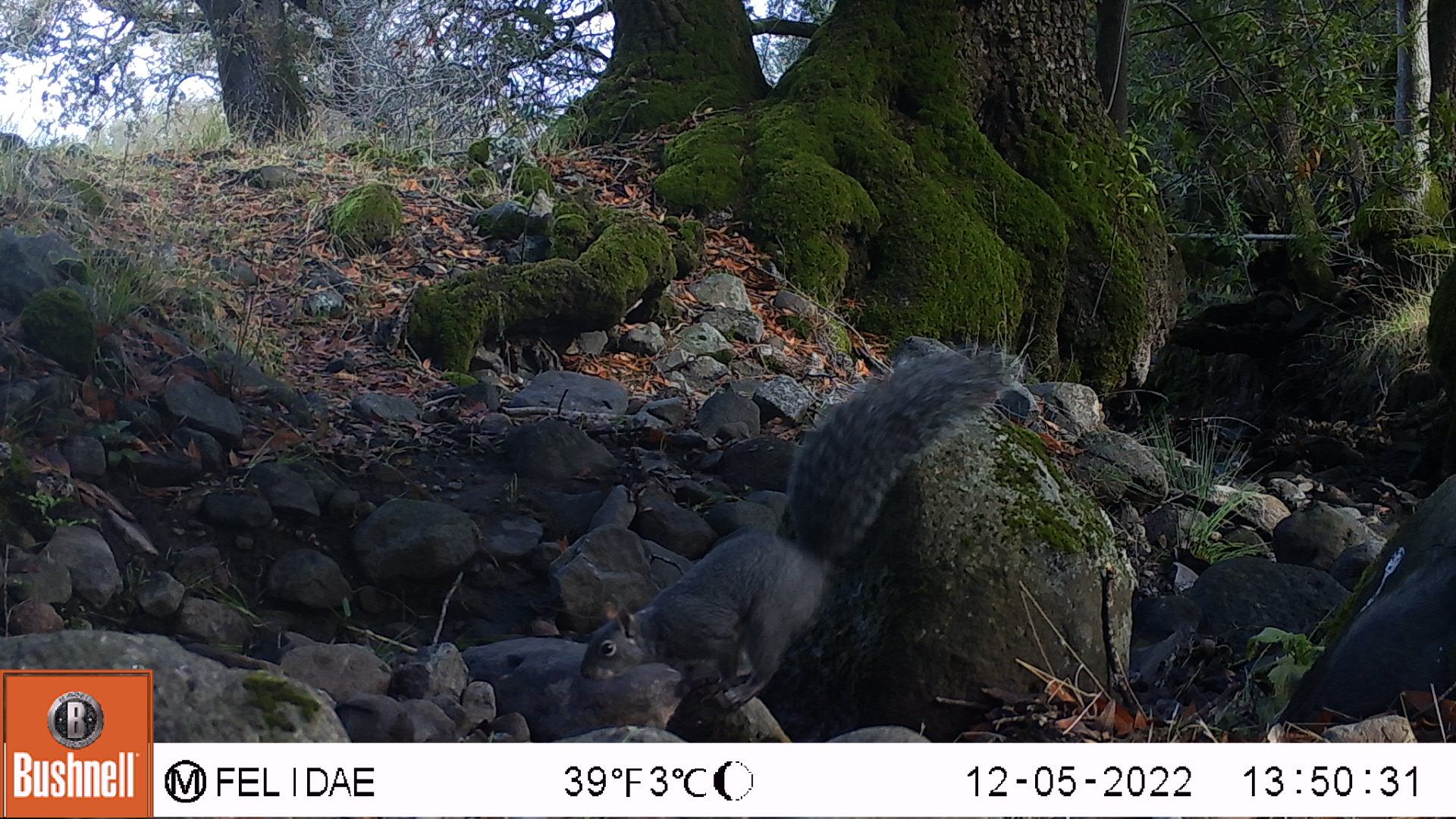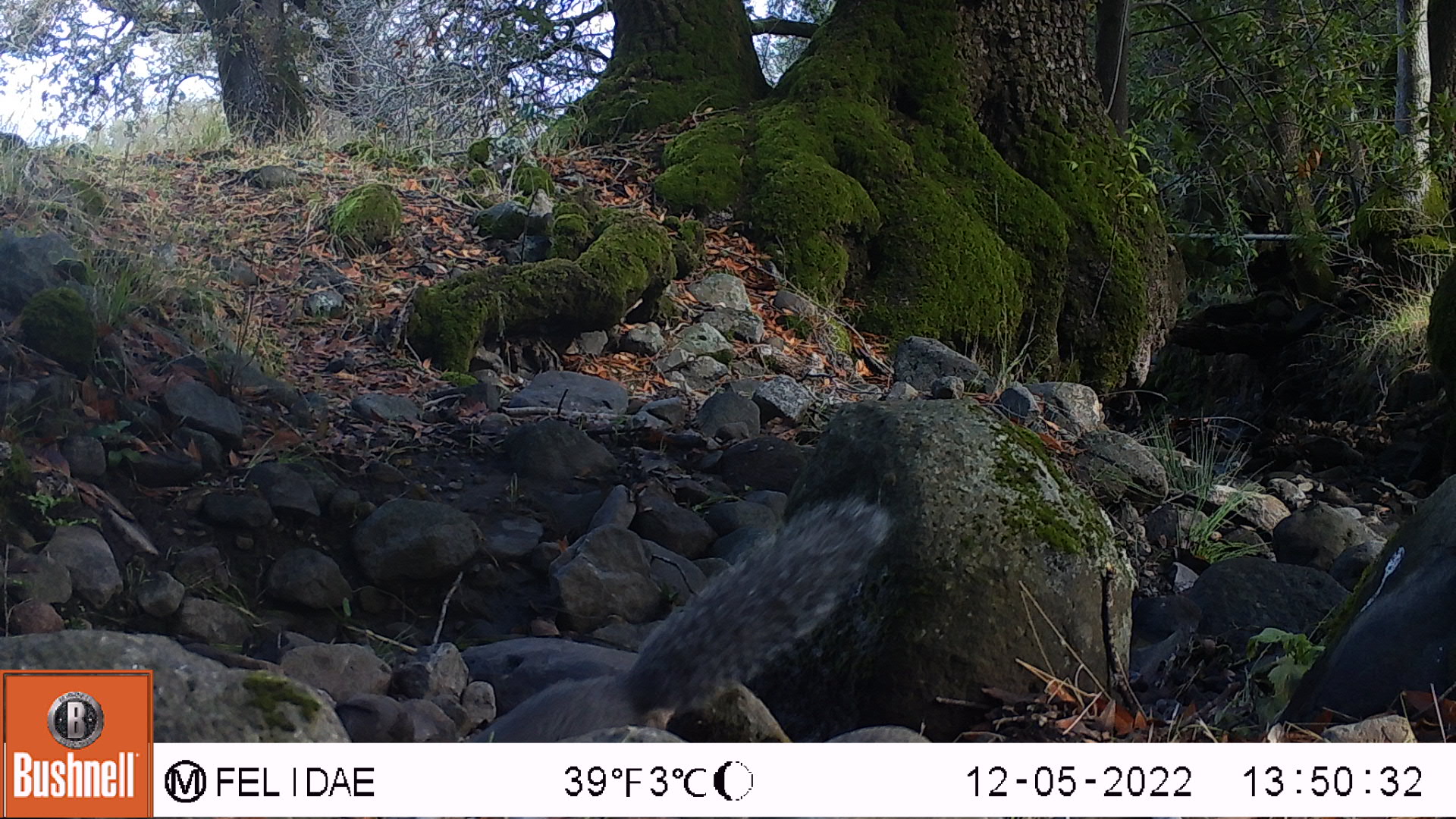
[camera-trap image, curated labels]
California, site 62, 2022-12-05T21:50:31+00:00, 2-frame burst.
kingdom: Animalia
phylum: Chordata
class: Mammalia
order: Rodentia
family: Sciuridae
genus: Sciurus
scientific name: Sciurus griseus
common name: western gray squirrel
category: western grey squirrel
Western grey squirrel (western gray squirrel) (Sciurus griseus).